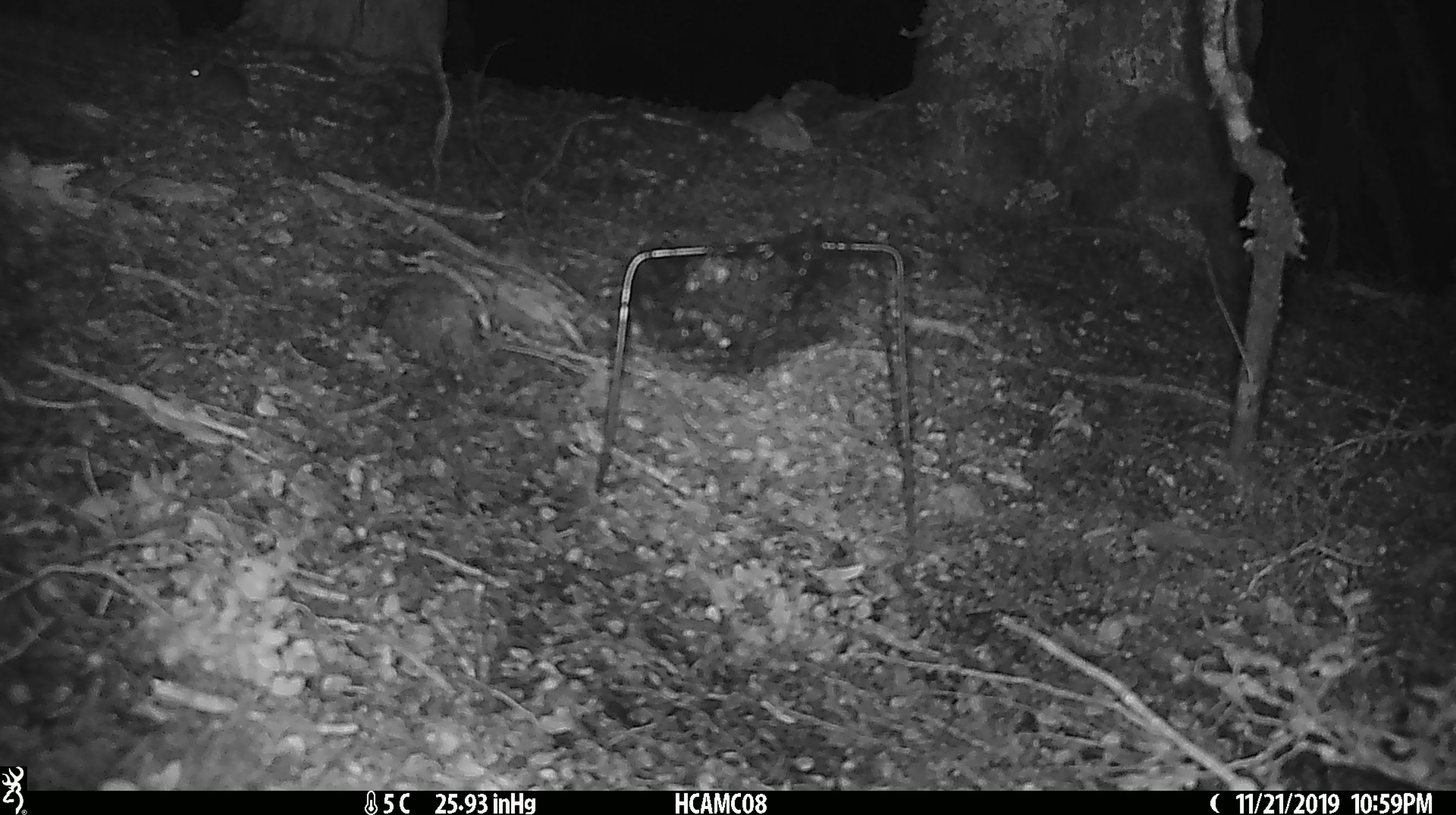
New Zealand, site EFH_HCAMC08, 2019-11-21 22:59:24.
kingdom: Animalia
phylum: Chordata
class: Mammalia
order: Rodentia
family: Muridae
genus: Mus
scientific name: Mus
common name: mouse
Mouse (Mus).